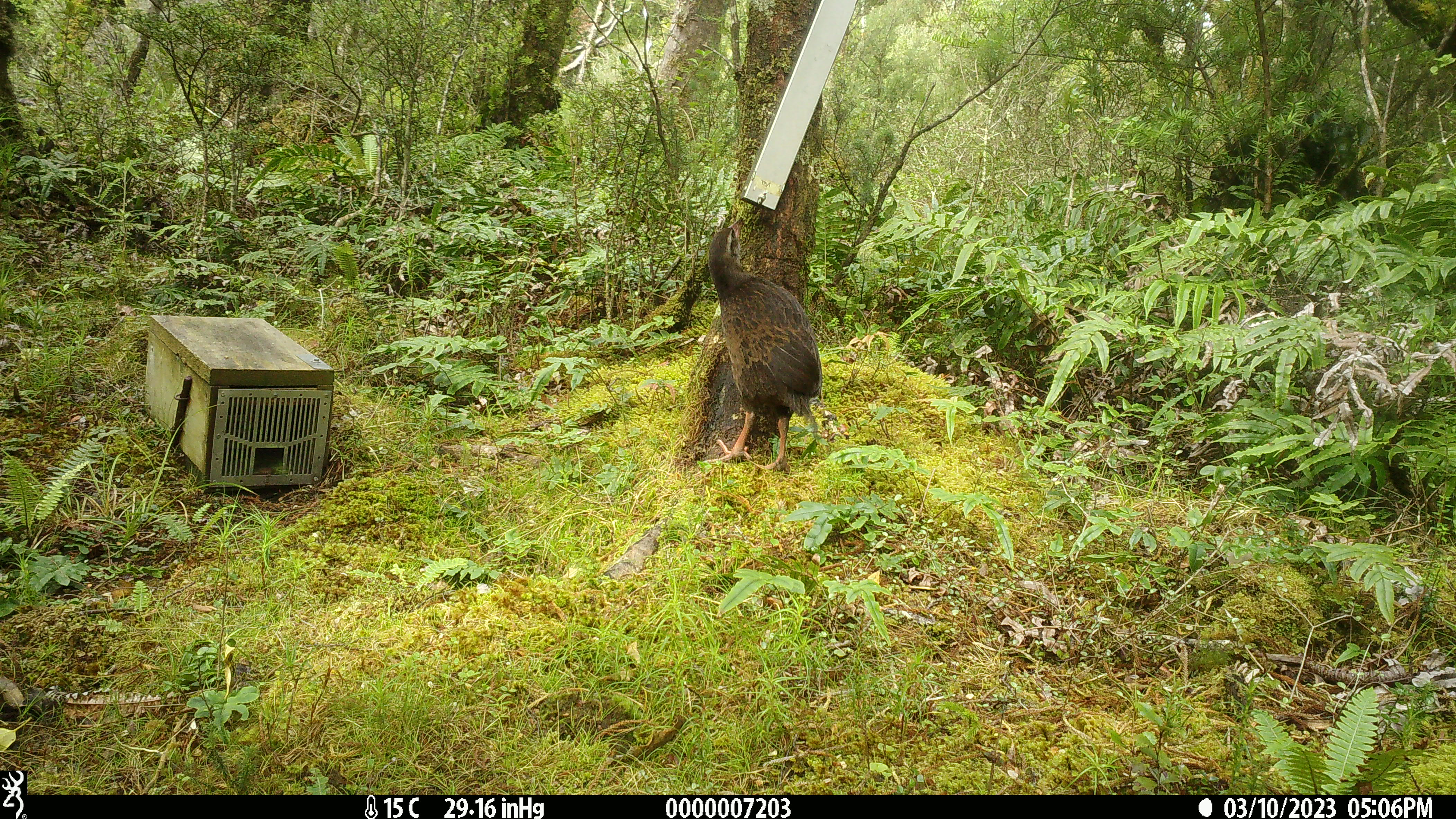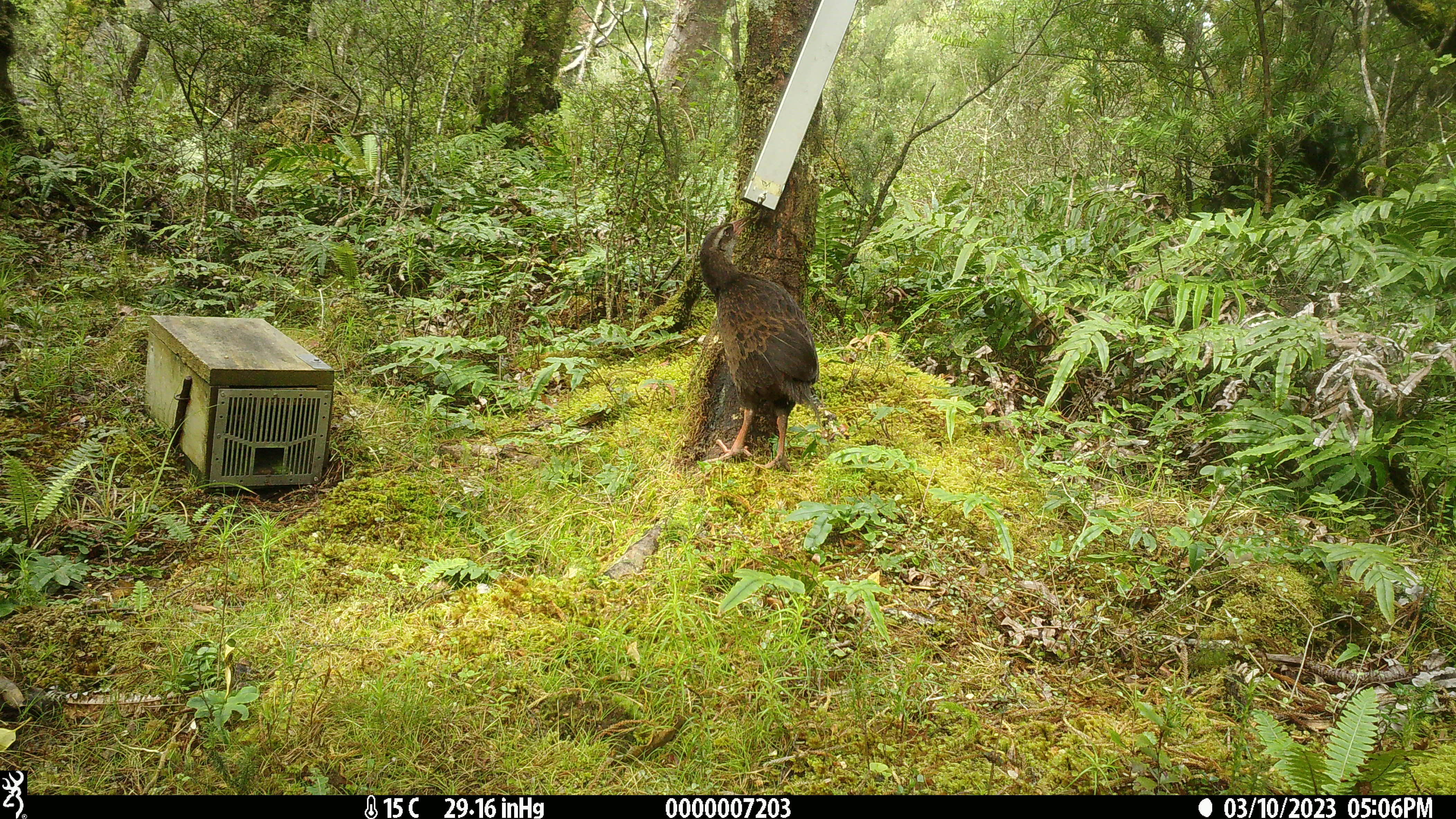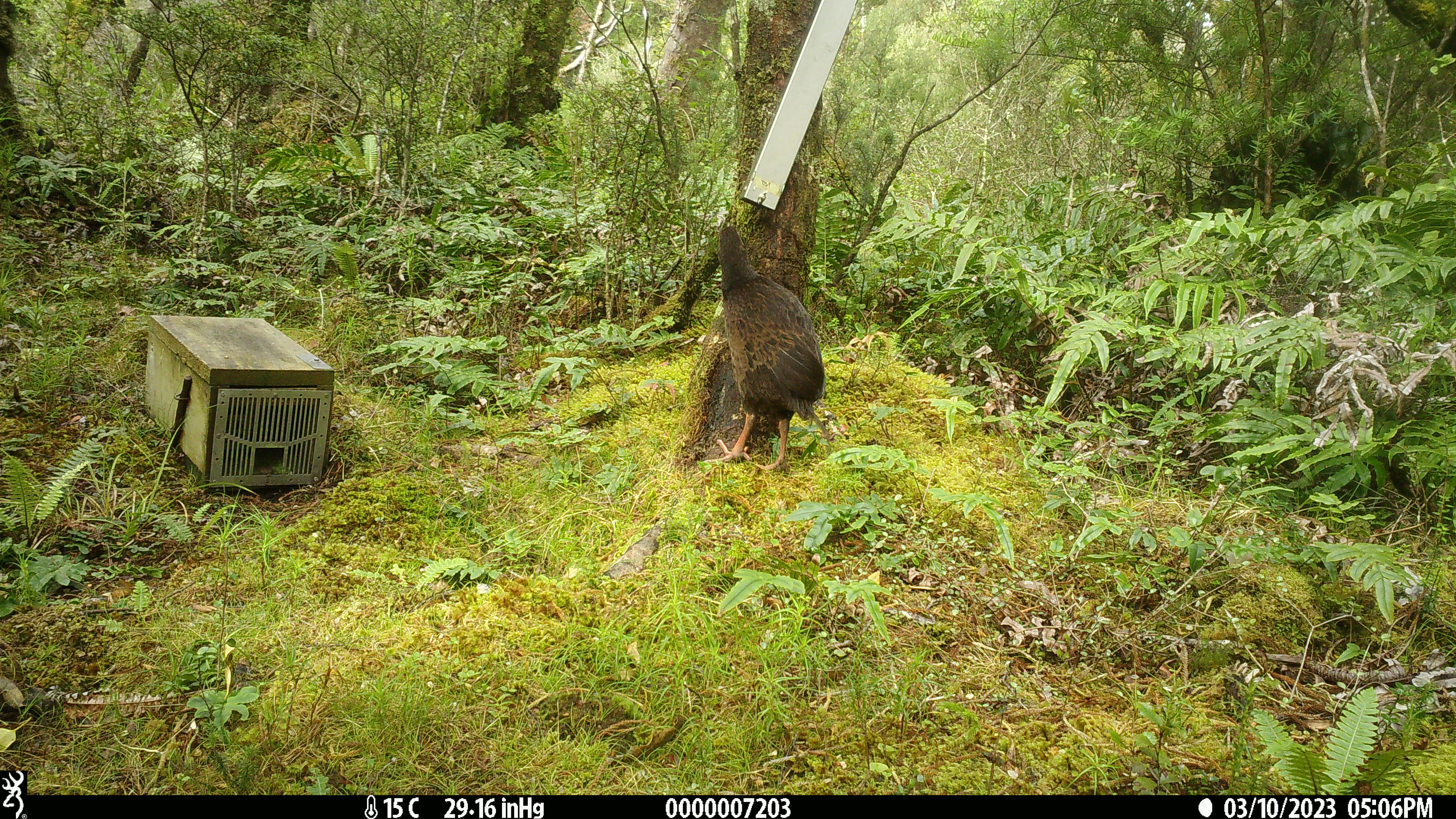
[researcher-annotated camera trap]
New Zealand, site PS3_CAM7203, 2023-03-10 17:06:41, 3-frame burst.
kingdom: Animalia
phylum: Chordata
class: Aves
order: Gruiformes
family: Rallidae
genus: Gallirallus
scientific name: Gallirallus australis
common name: weka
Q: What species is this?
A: Weka (Gallirallus australis).